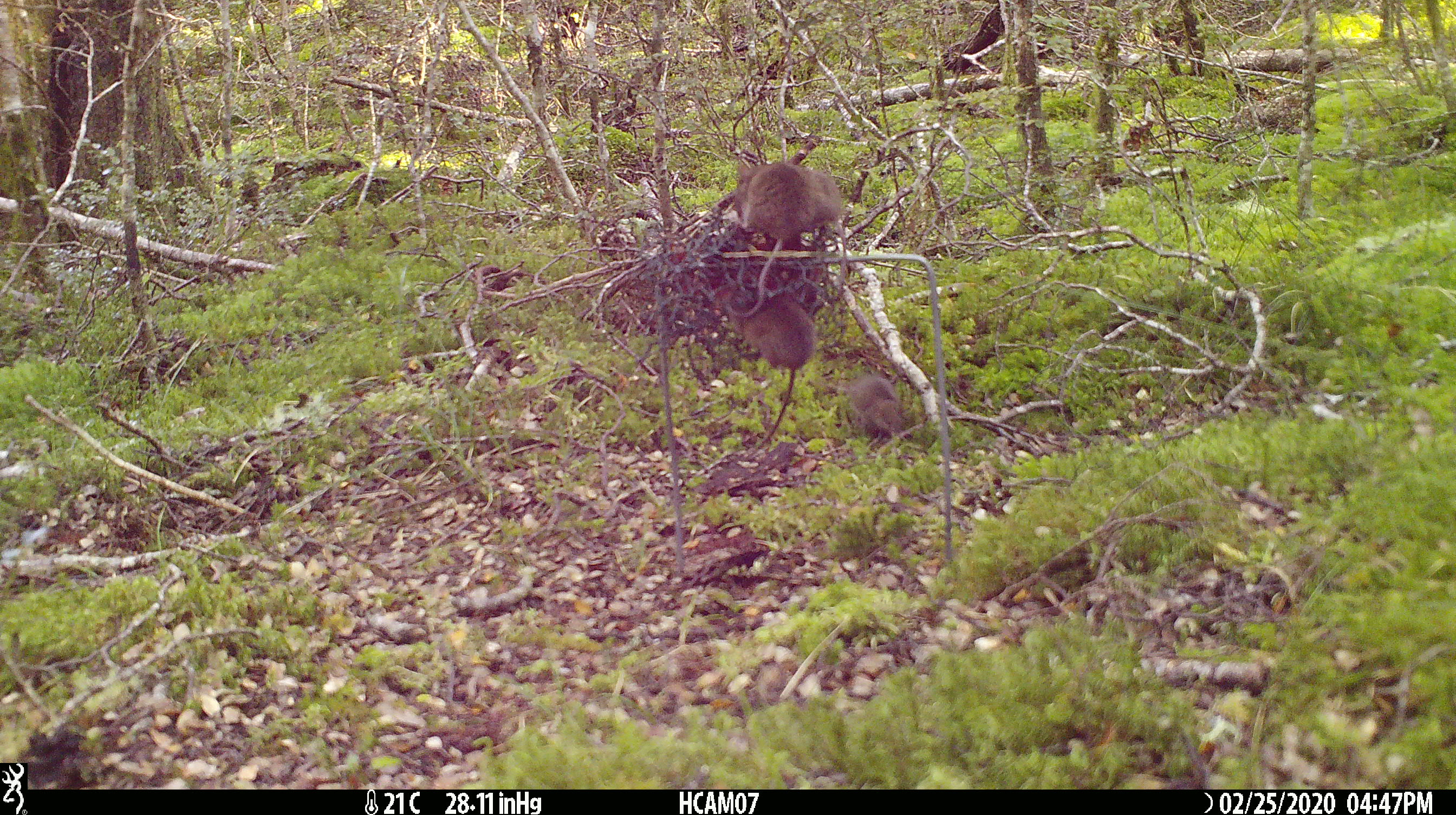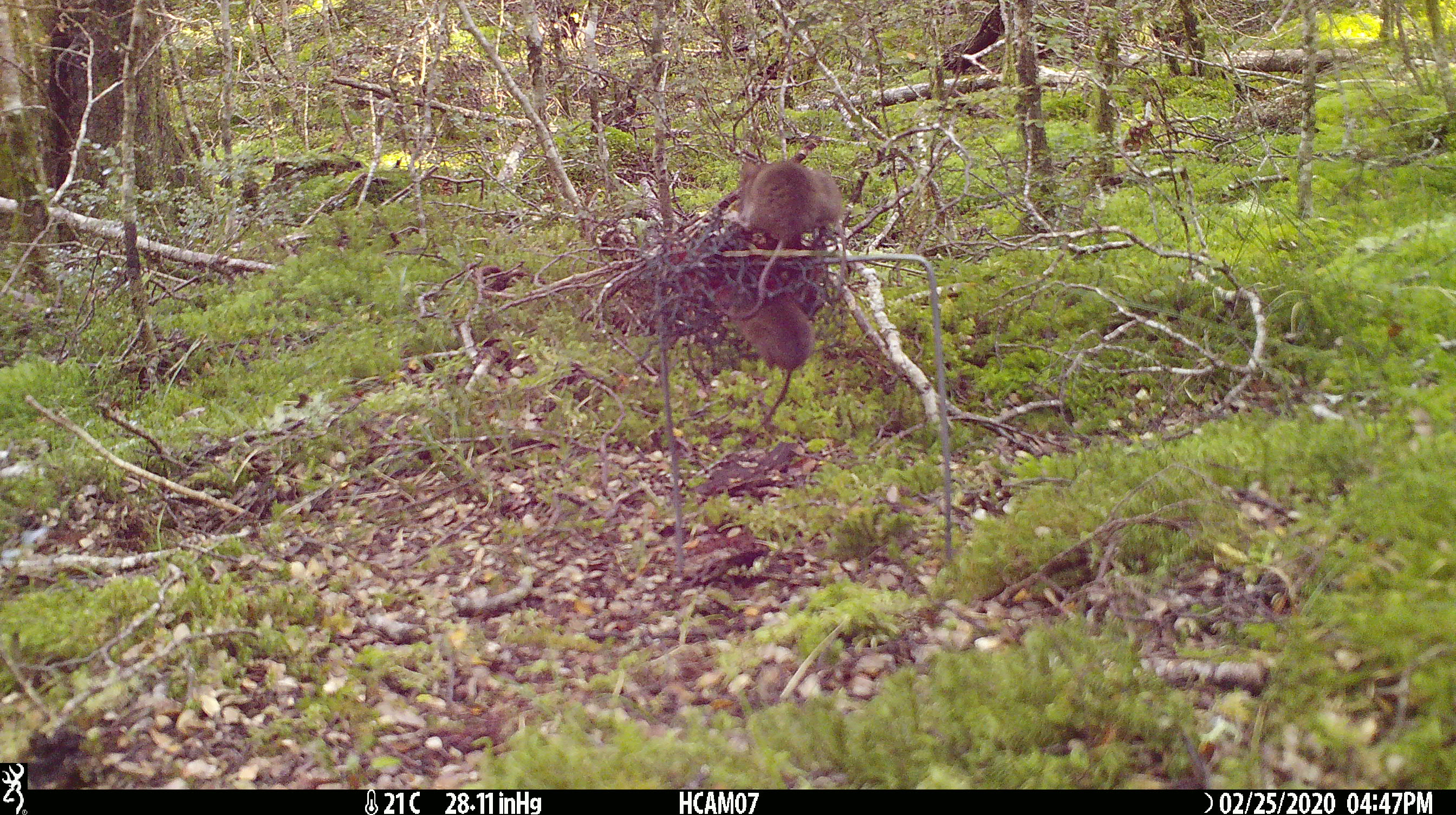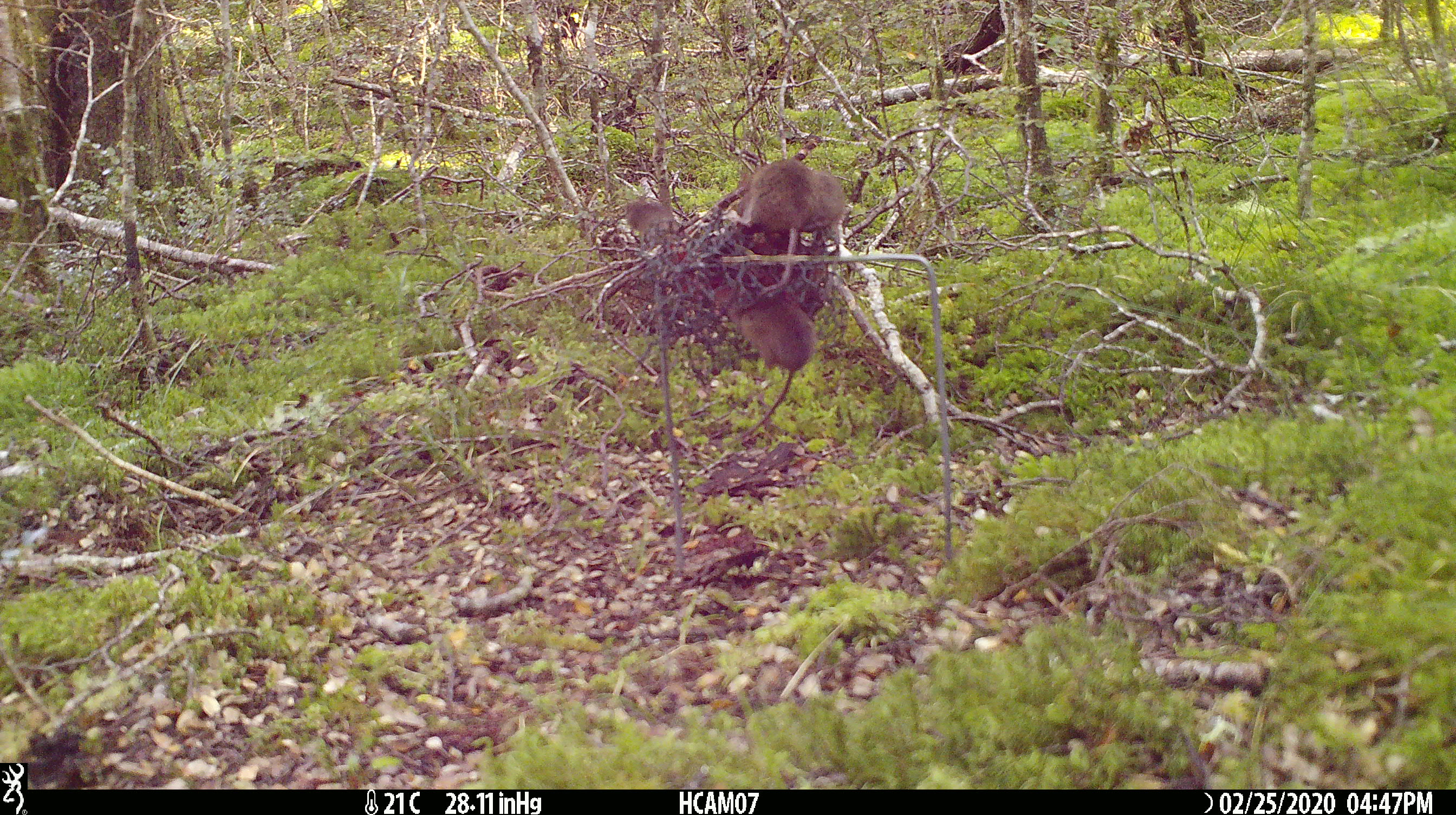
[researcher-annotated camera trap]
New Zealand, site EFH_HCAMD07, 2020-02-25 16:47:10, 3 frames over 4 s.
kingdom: Animalia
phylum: Chordata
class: Mammalia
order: Rodentia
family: Muridae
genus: Mus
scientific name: Mus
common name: mouse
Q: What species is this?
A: Mouse (Mus).